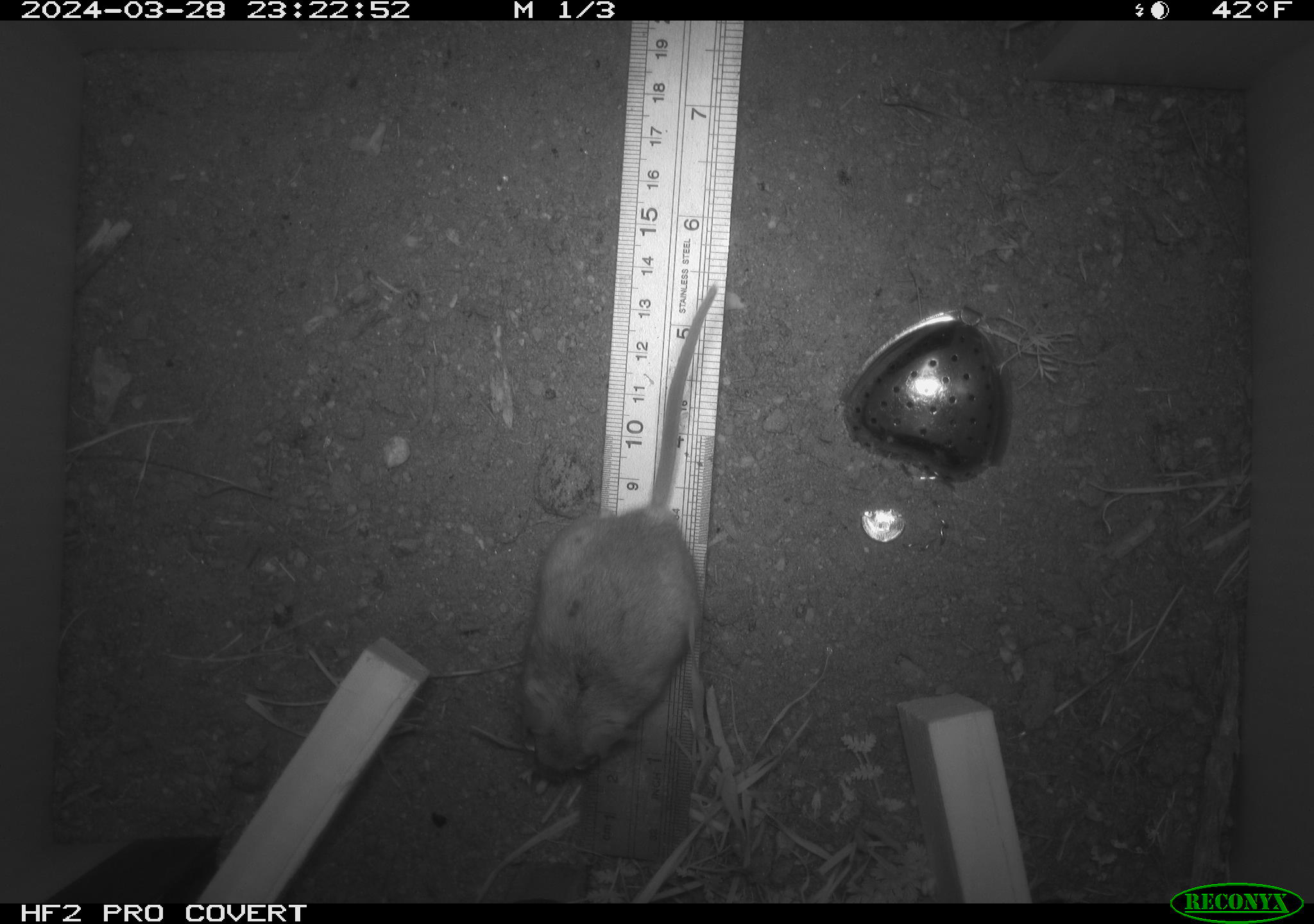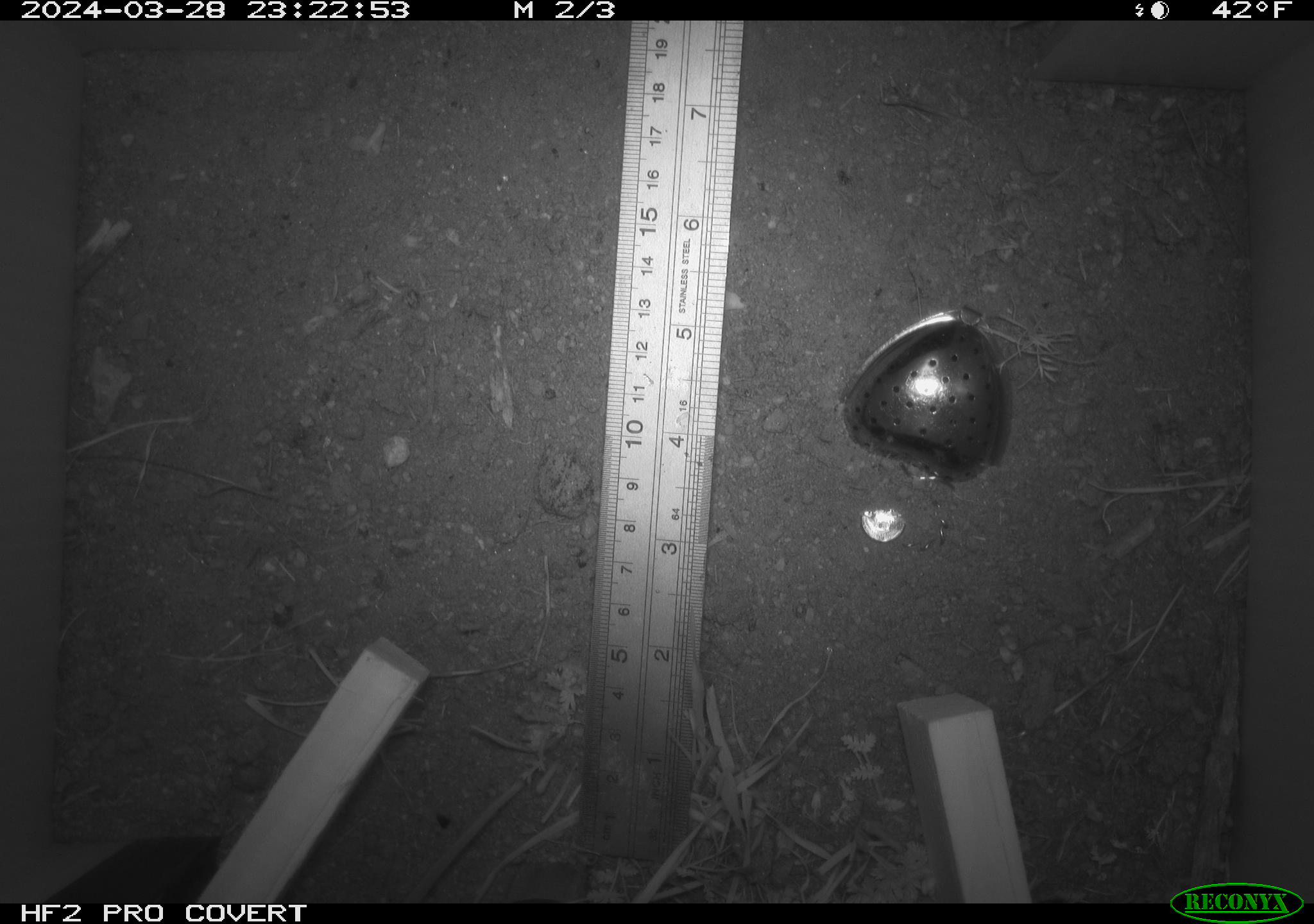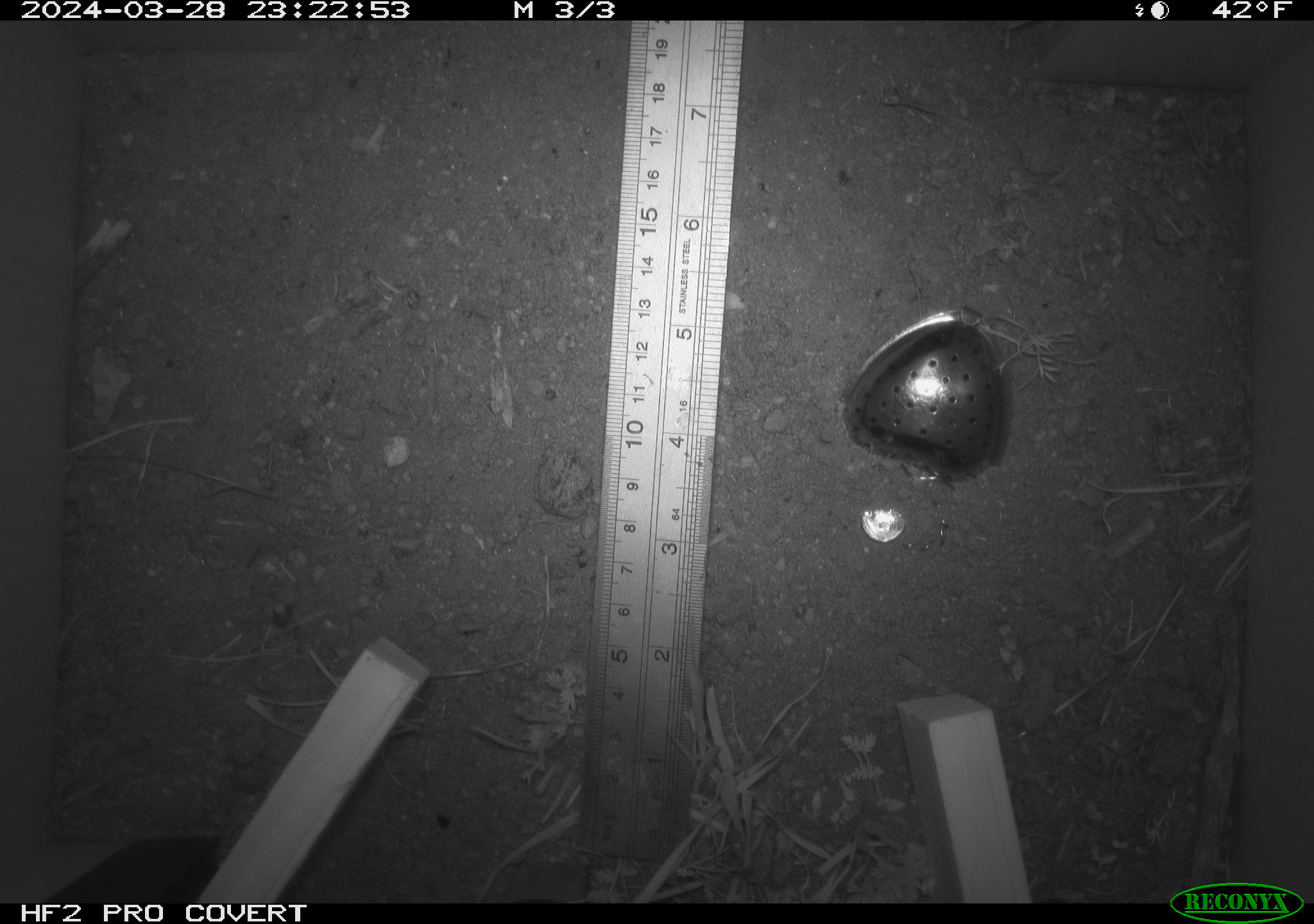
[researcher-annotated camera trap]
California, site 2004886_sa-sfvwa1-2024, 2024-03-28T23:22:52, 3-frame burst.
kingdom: Animalia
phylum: Chordata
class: Mammalia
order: Rodentia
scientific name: Rodentia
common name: mouse species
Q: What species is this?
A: Mouse species (Rodentia).